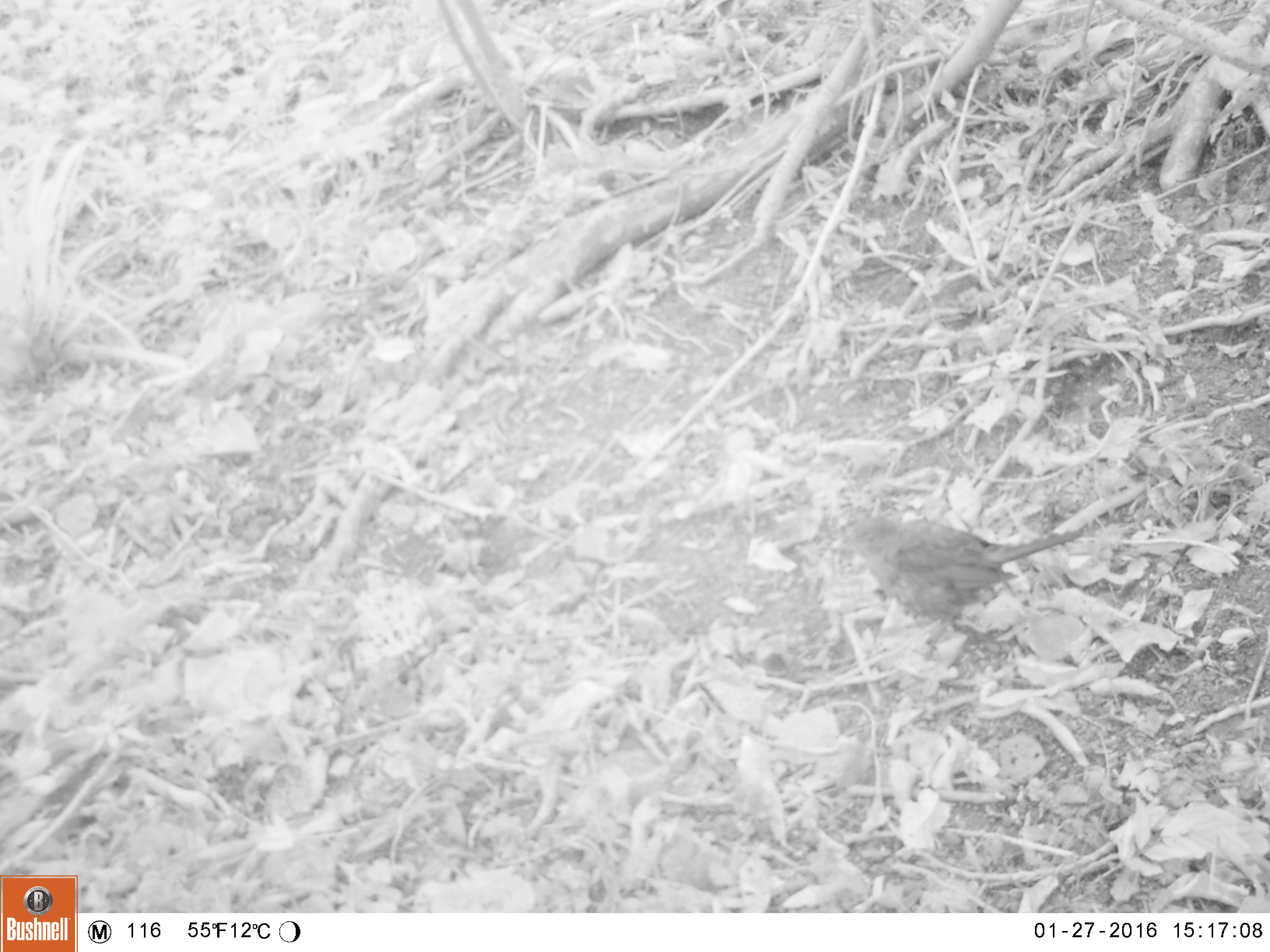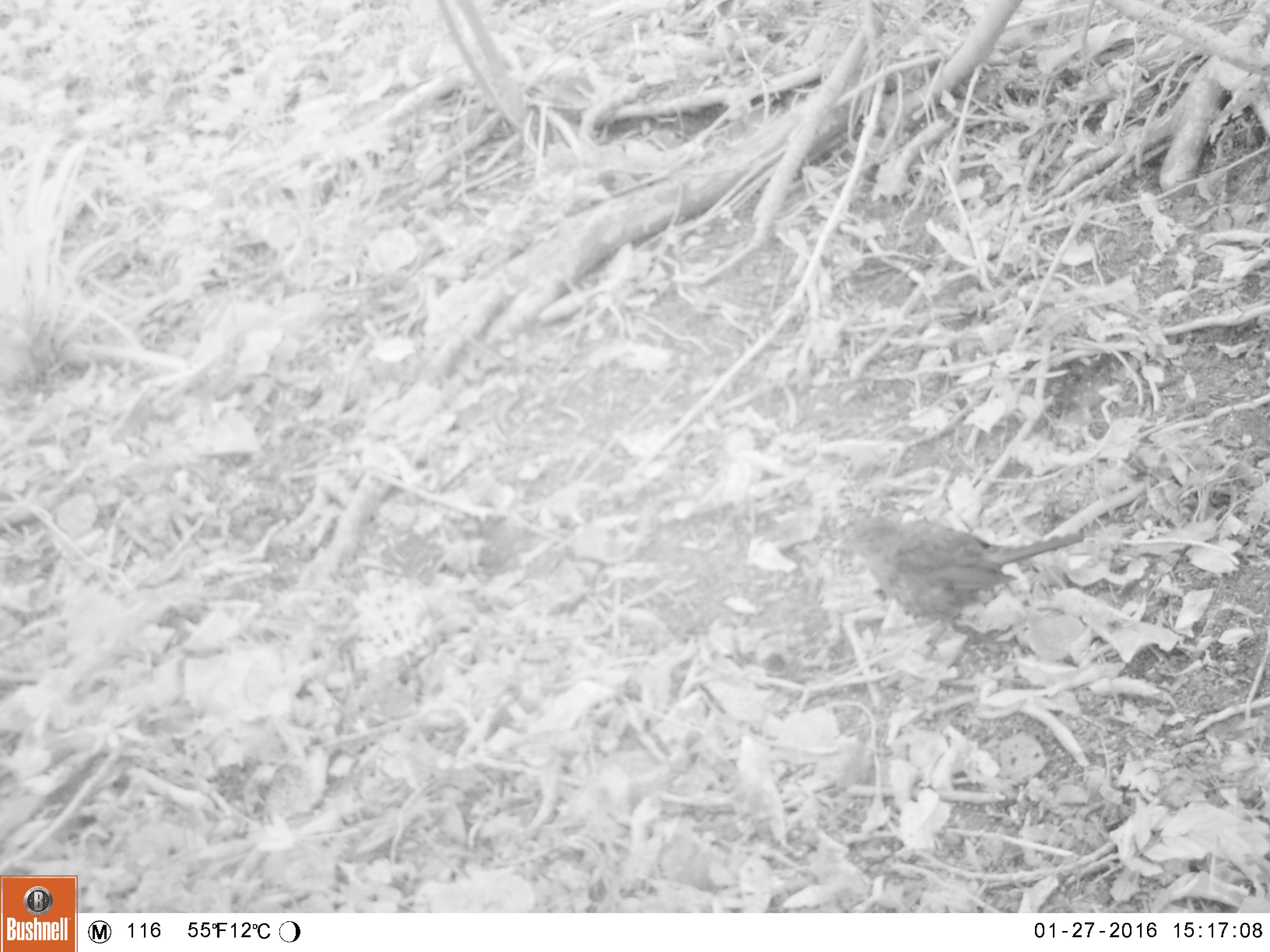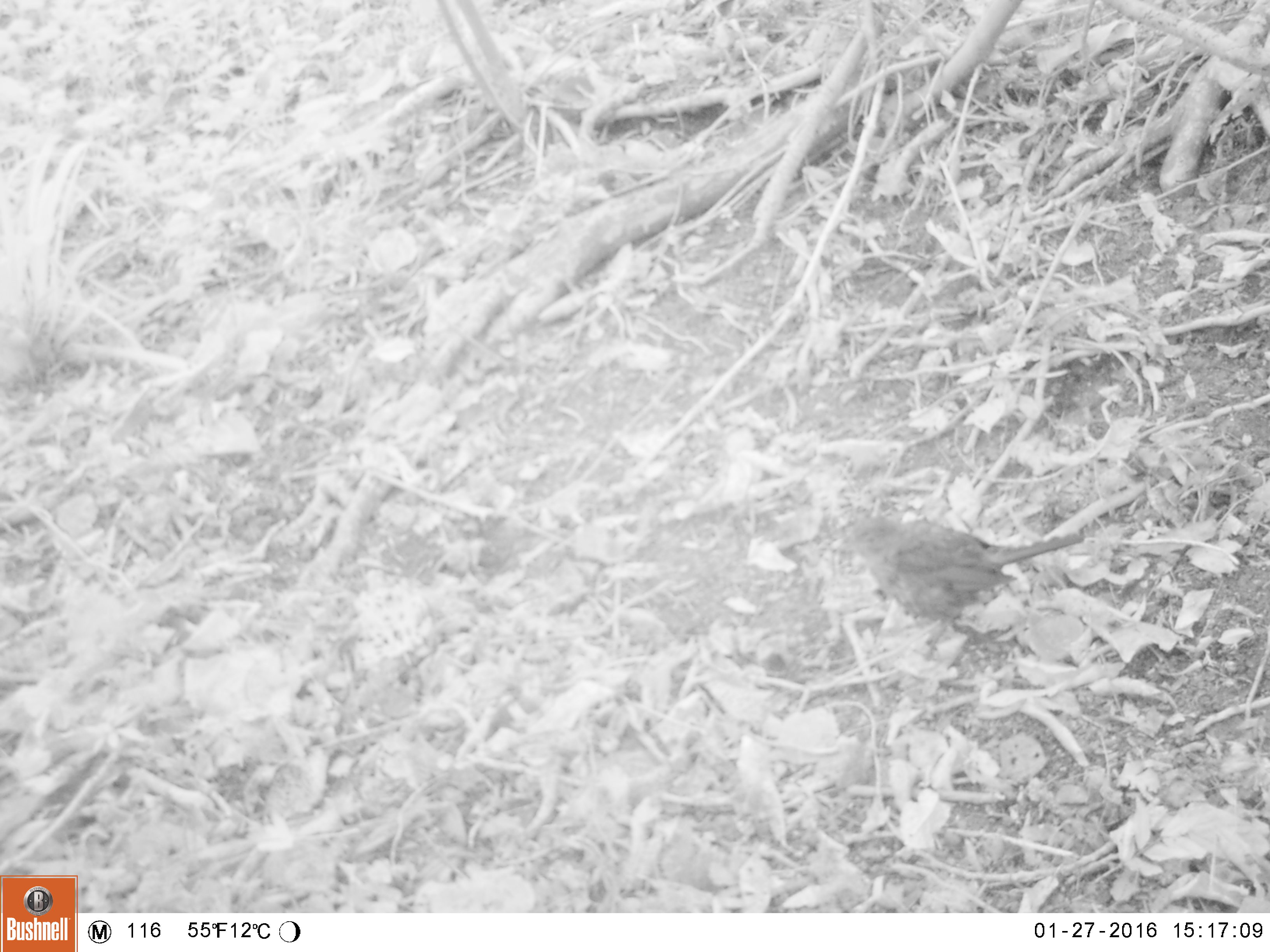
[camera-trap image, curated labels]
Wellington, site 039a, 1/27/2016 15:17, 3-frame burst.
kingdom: Animalia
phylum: Chordata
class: Aves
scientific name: Aves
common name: bird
Bird (Aves).